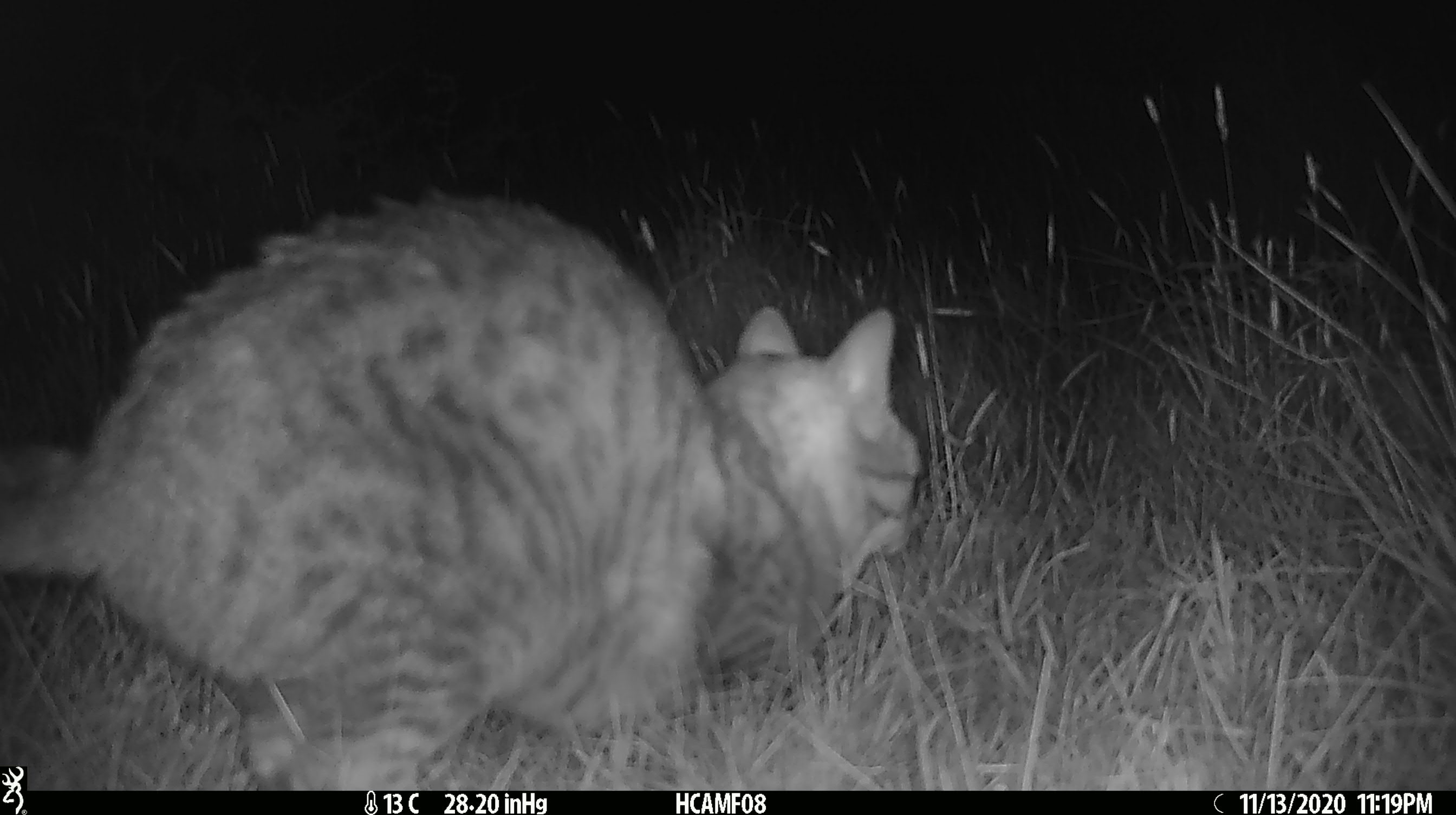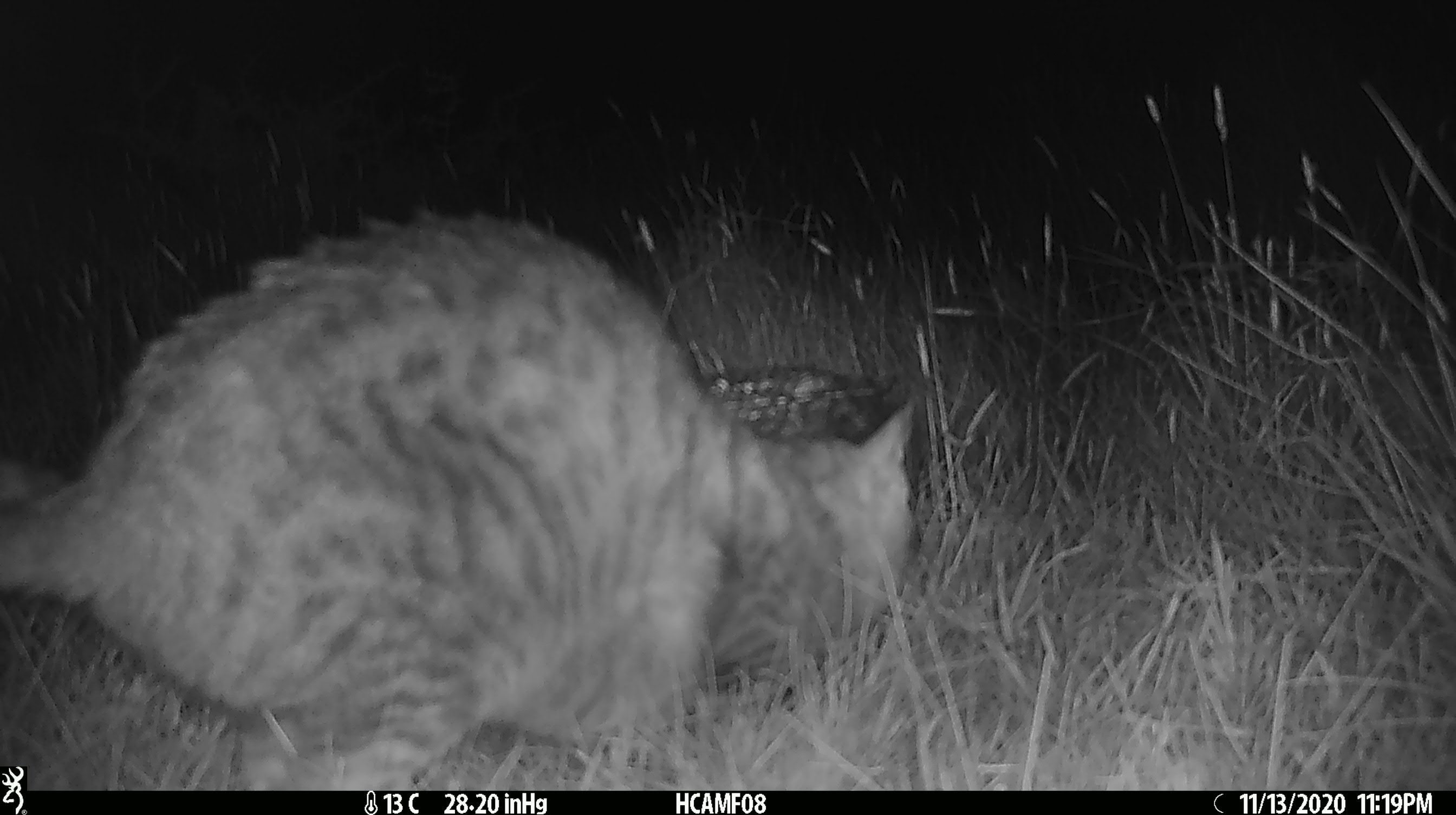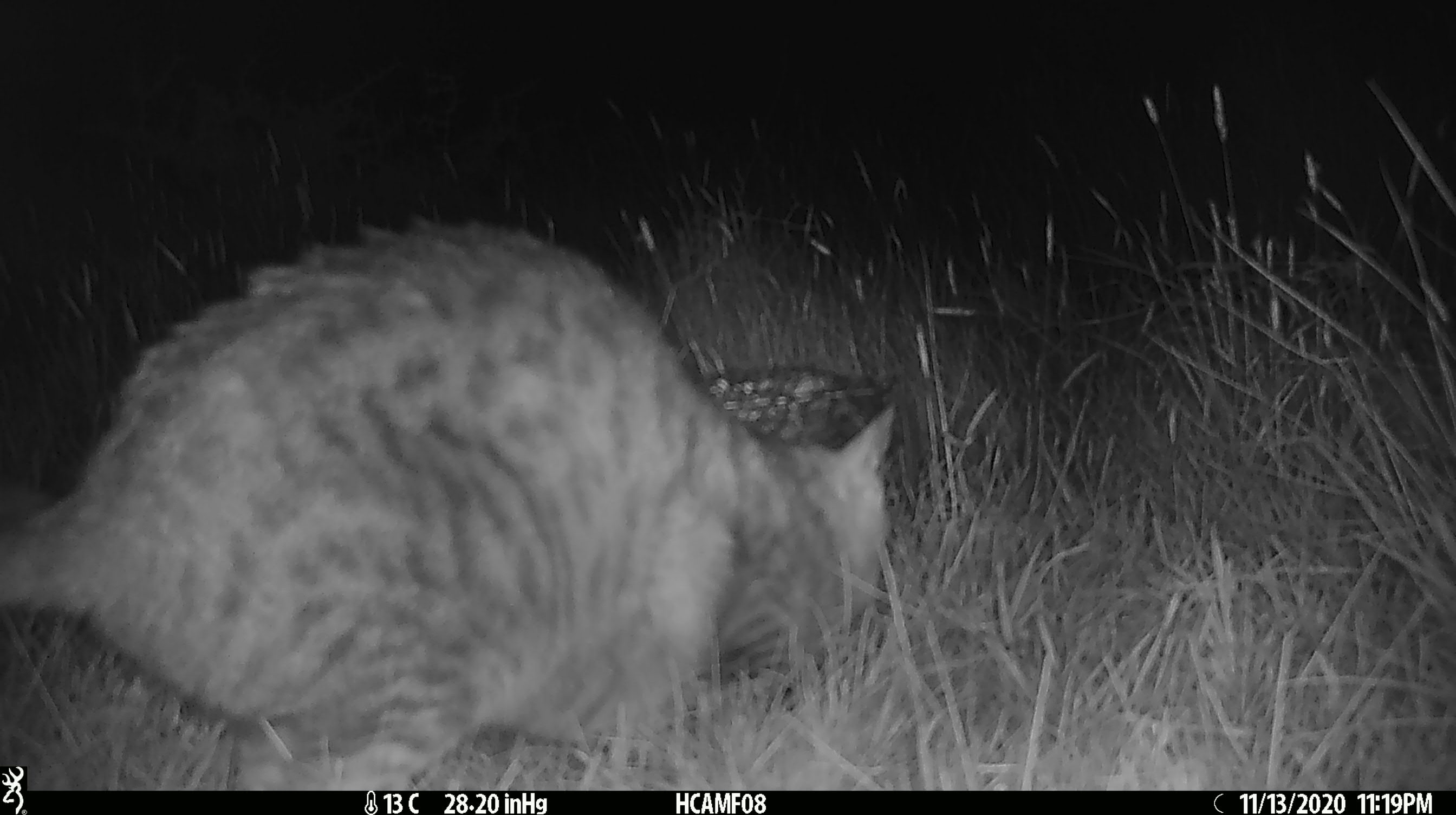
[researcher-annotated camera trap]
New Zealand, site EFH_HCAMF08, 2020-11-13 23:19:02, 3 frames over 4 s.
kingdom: Animalia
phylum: Chordata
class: Mammalia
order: Carnivora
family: Felidae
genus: Felis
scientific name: Felis catus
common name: domestic cat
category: cat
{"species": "cat (domestic cat) (Felis catus)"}